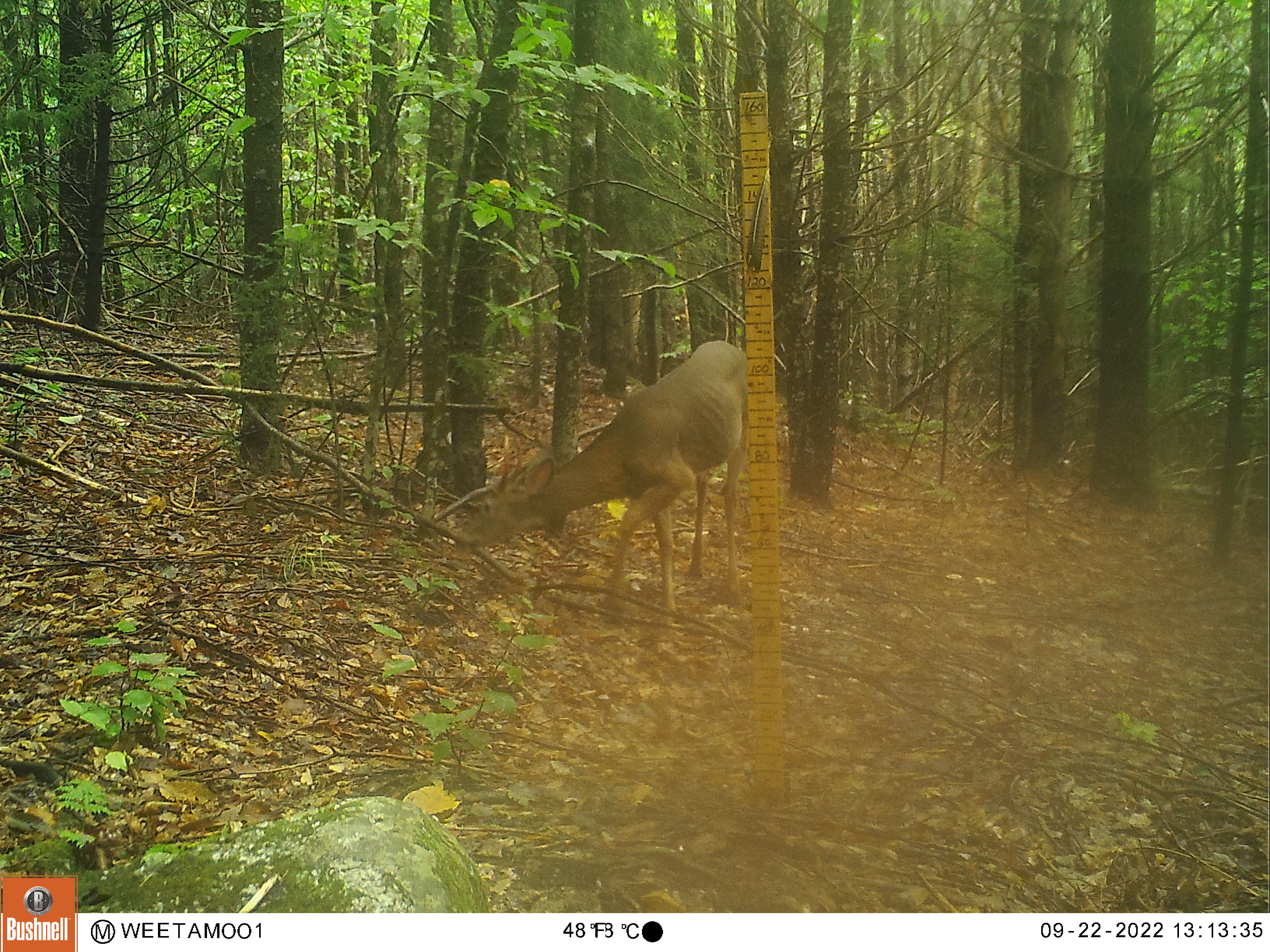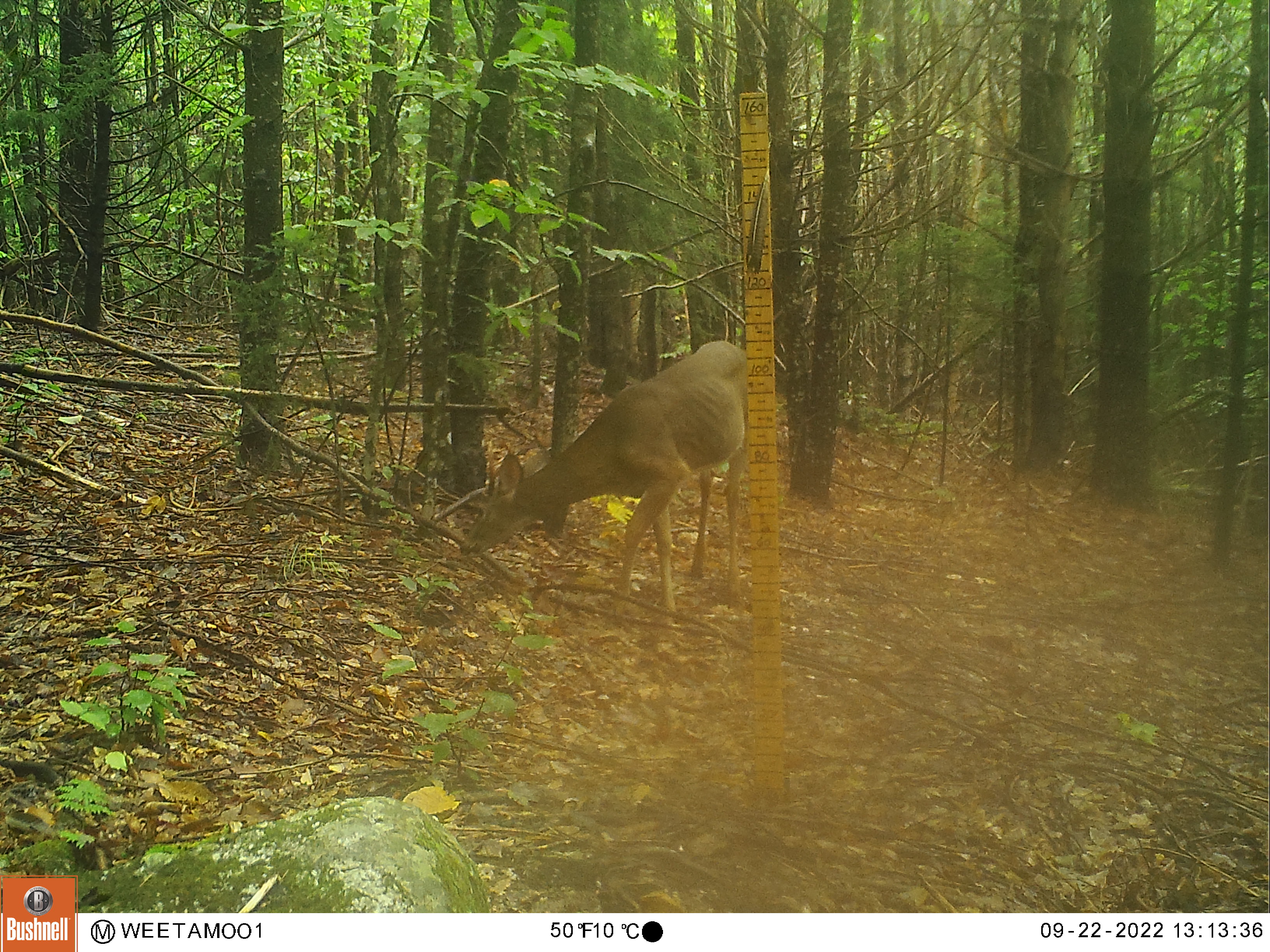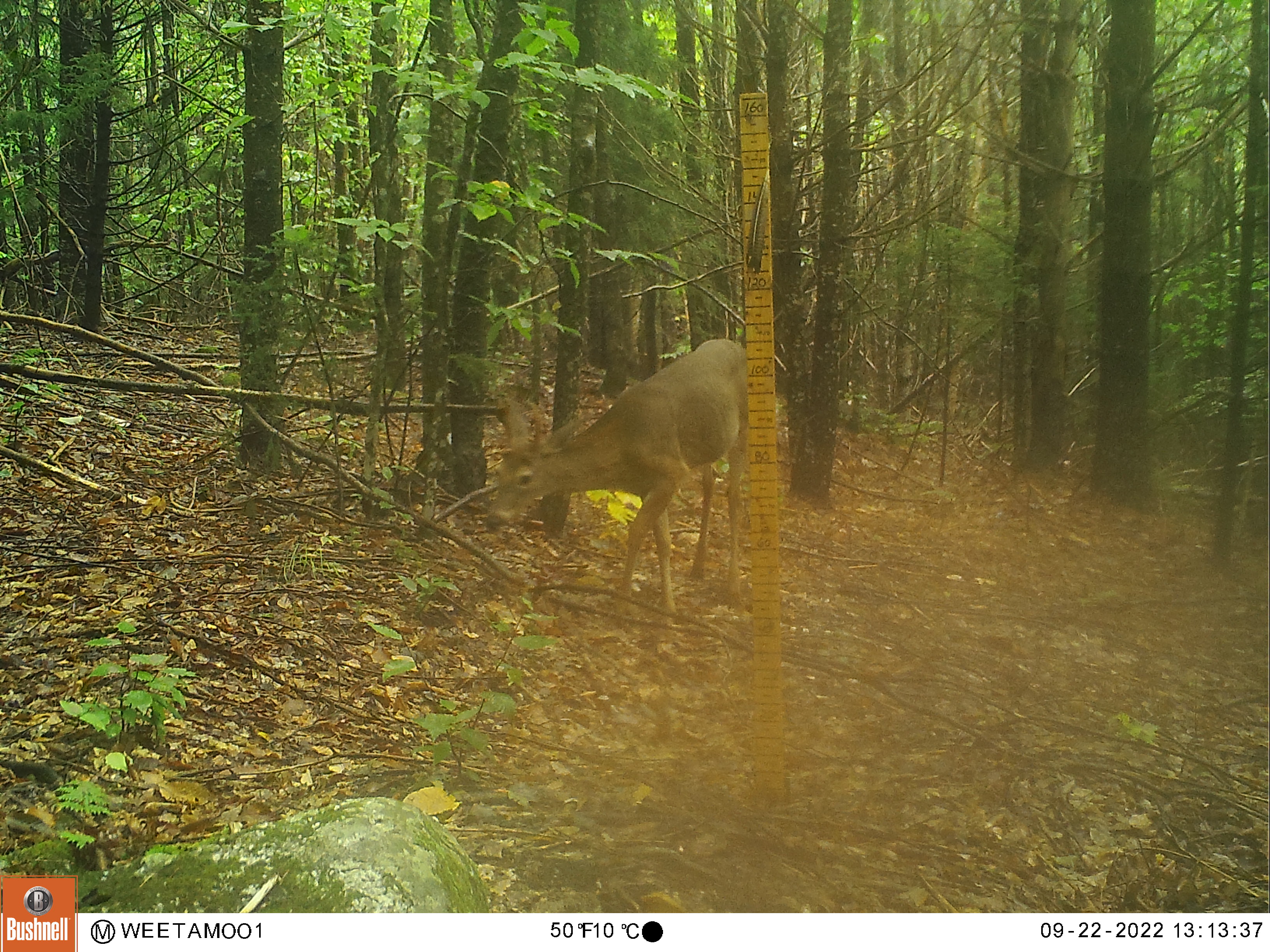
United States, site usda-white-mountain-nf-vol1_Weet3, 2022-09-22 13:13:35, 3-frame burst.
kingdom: Animalia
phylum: Chordata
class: Mammalia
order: Artiodactyla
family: Cervidae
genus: Odocoileus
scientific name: Odocoileus virginianus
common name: white-tailed deer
White-tailed deer (Odocoileus virginianus).